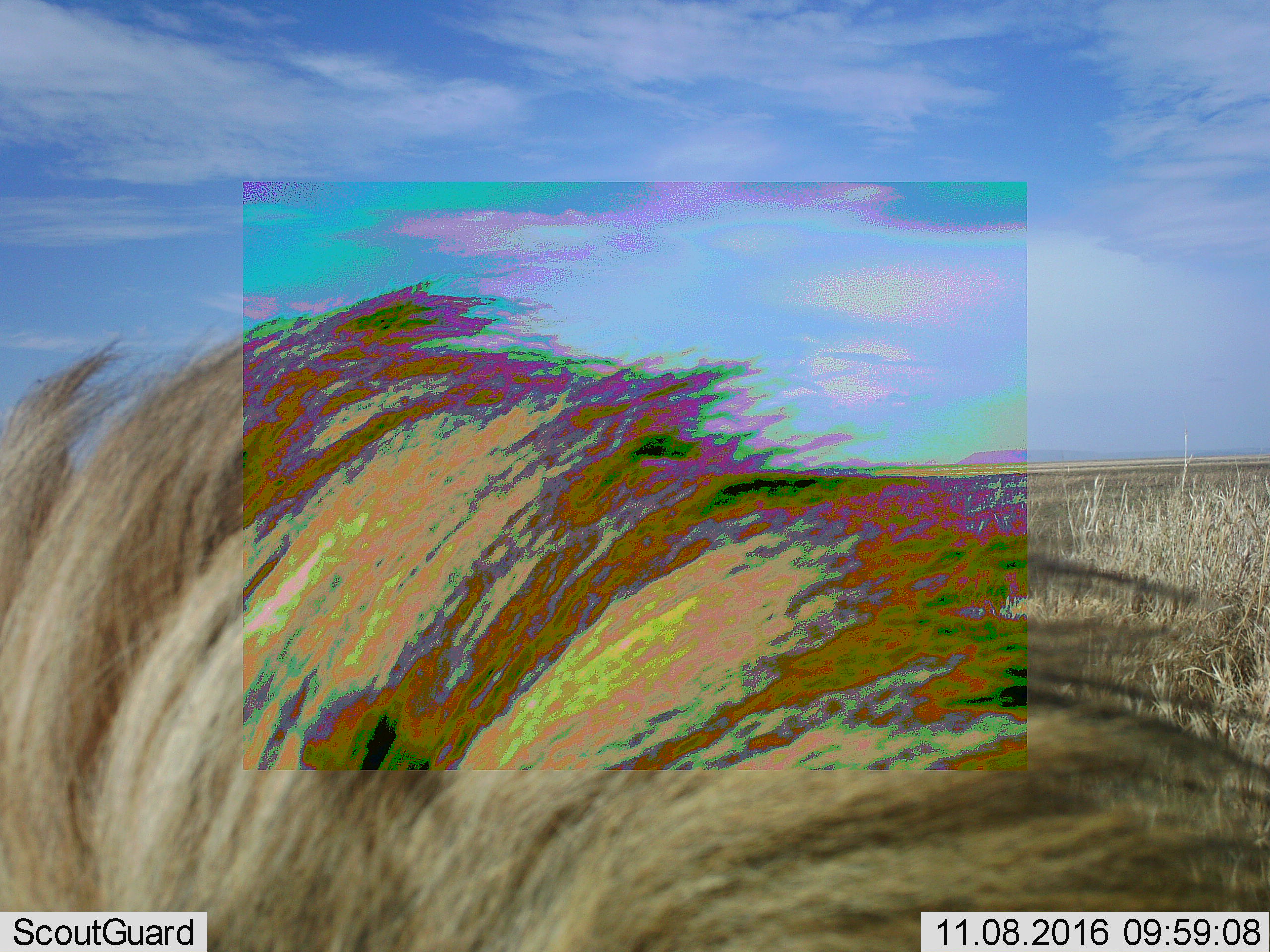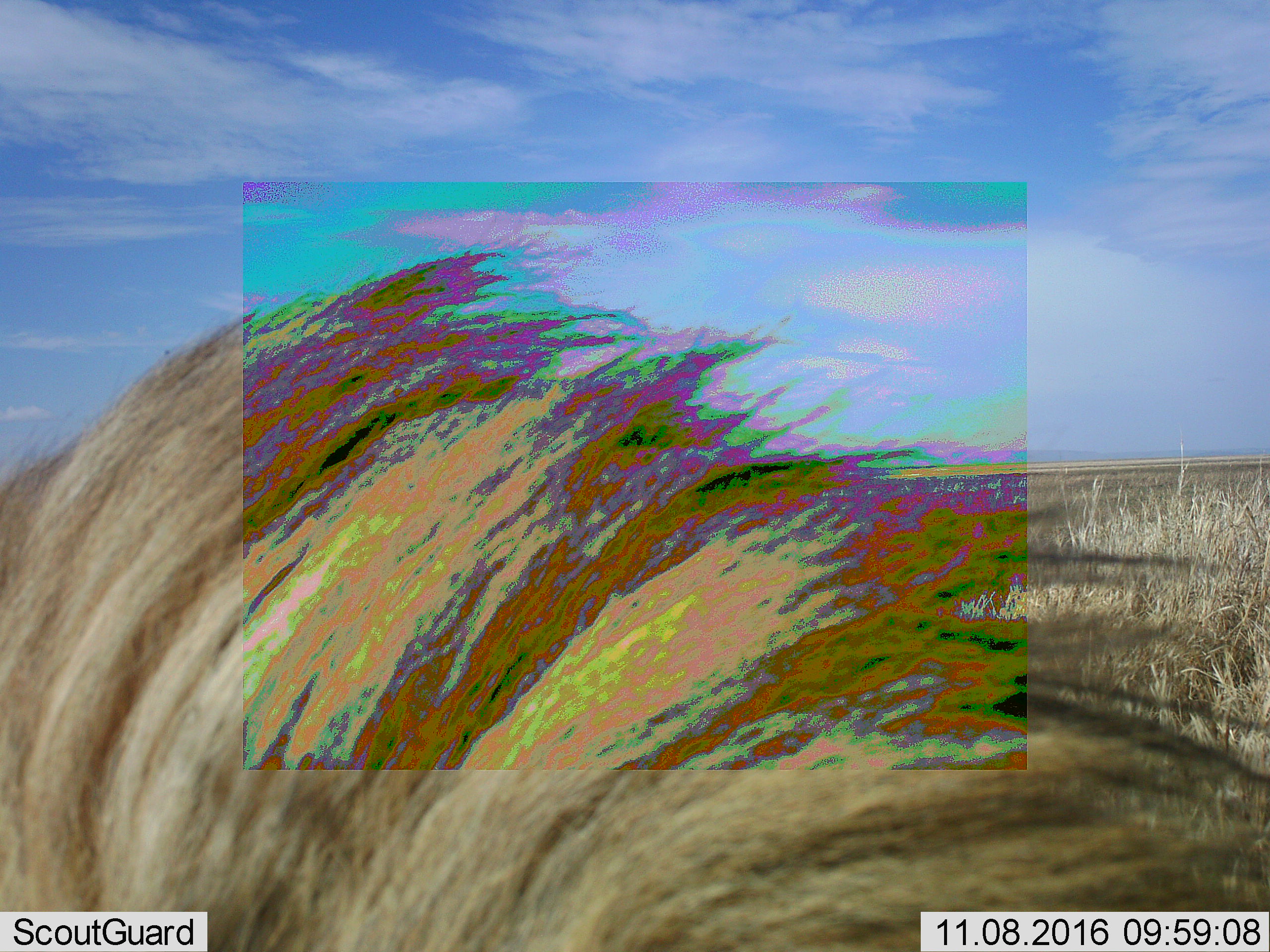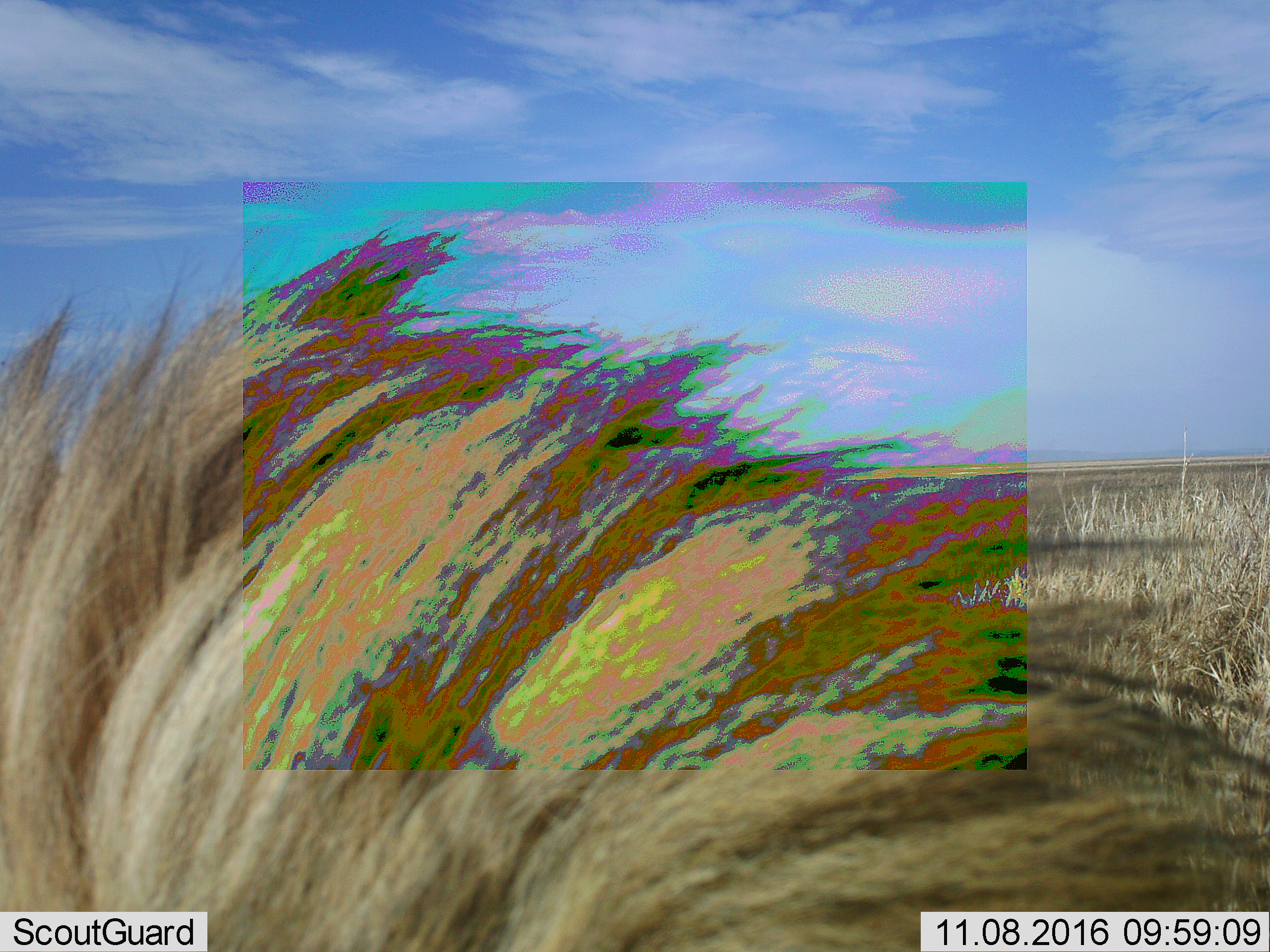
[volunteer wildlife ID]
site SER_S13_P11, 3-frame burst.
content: unidentified animal